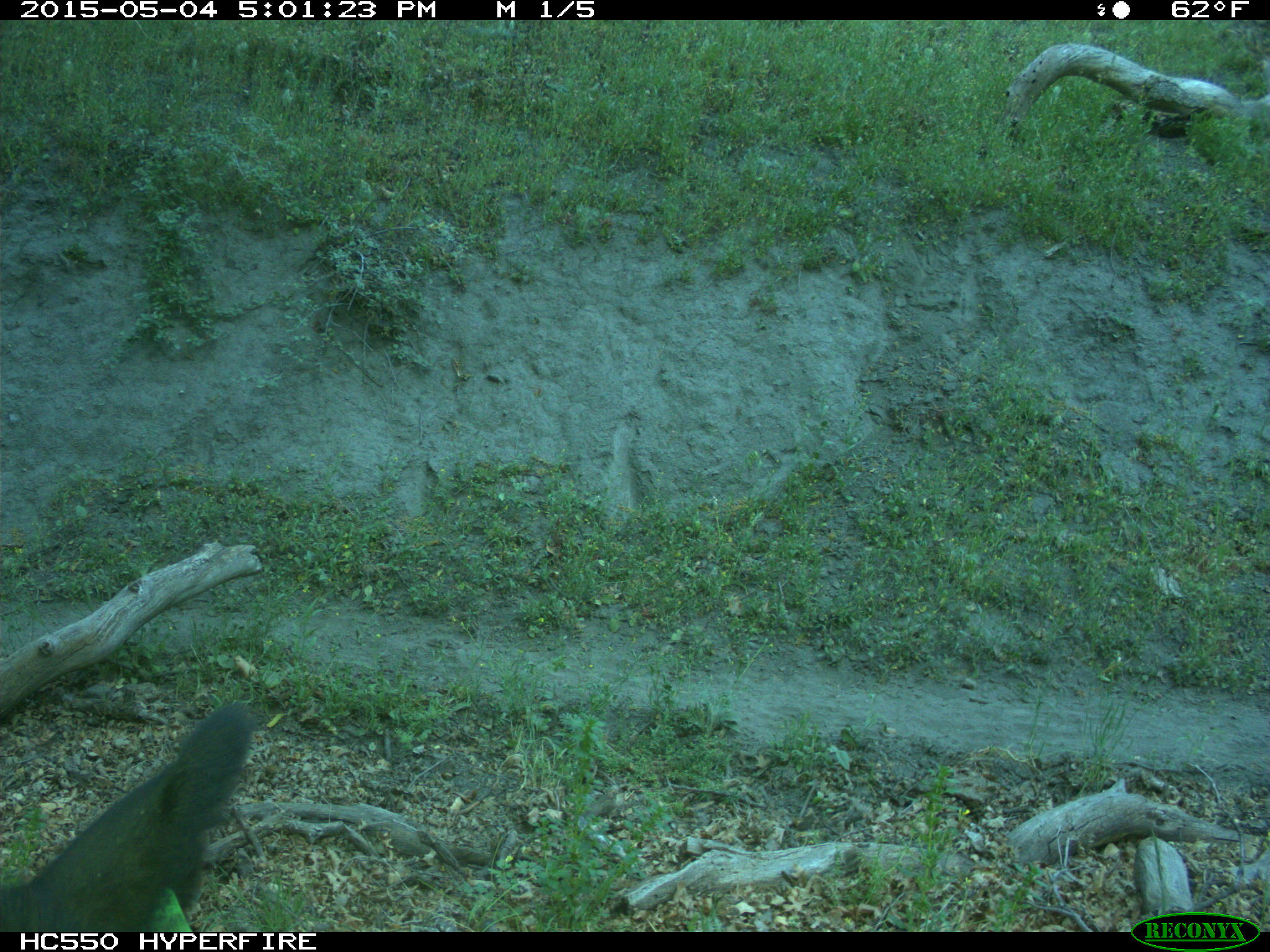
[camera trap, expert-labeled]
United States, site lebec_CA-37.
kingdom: Animalia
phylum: Chordata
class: Mammalia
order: Artiodactyla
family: Bovidae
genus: Bos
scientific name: Bos taurus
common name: domestic cow